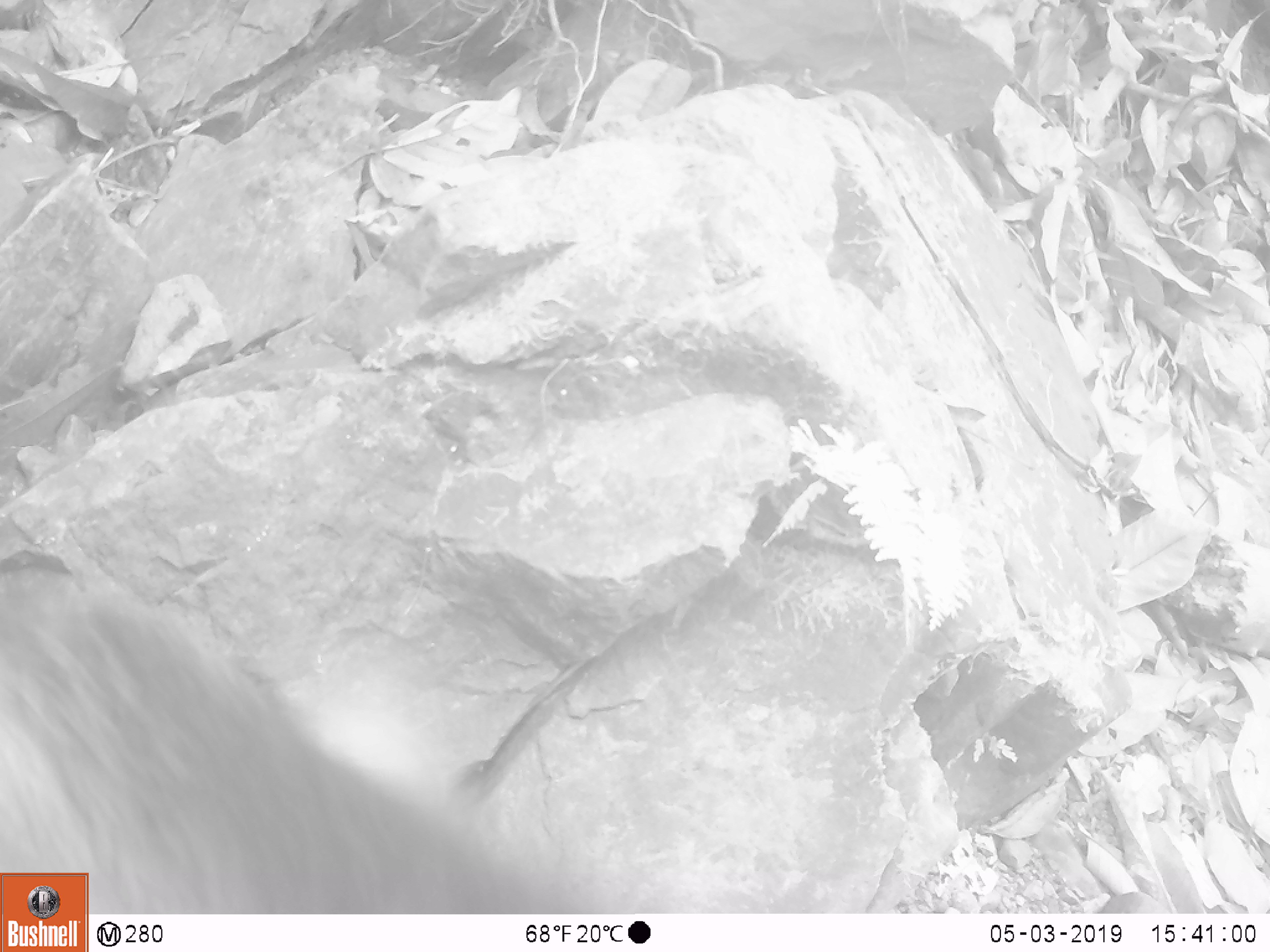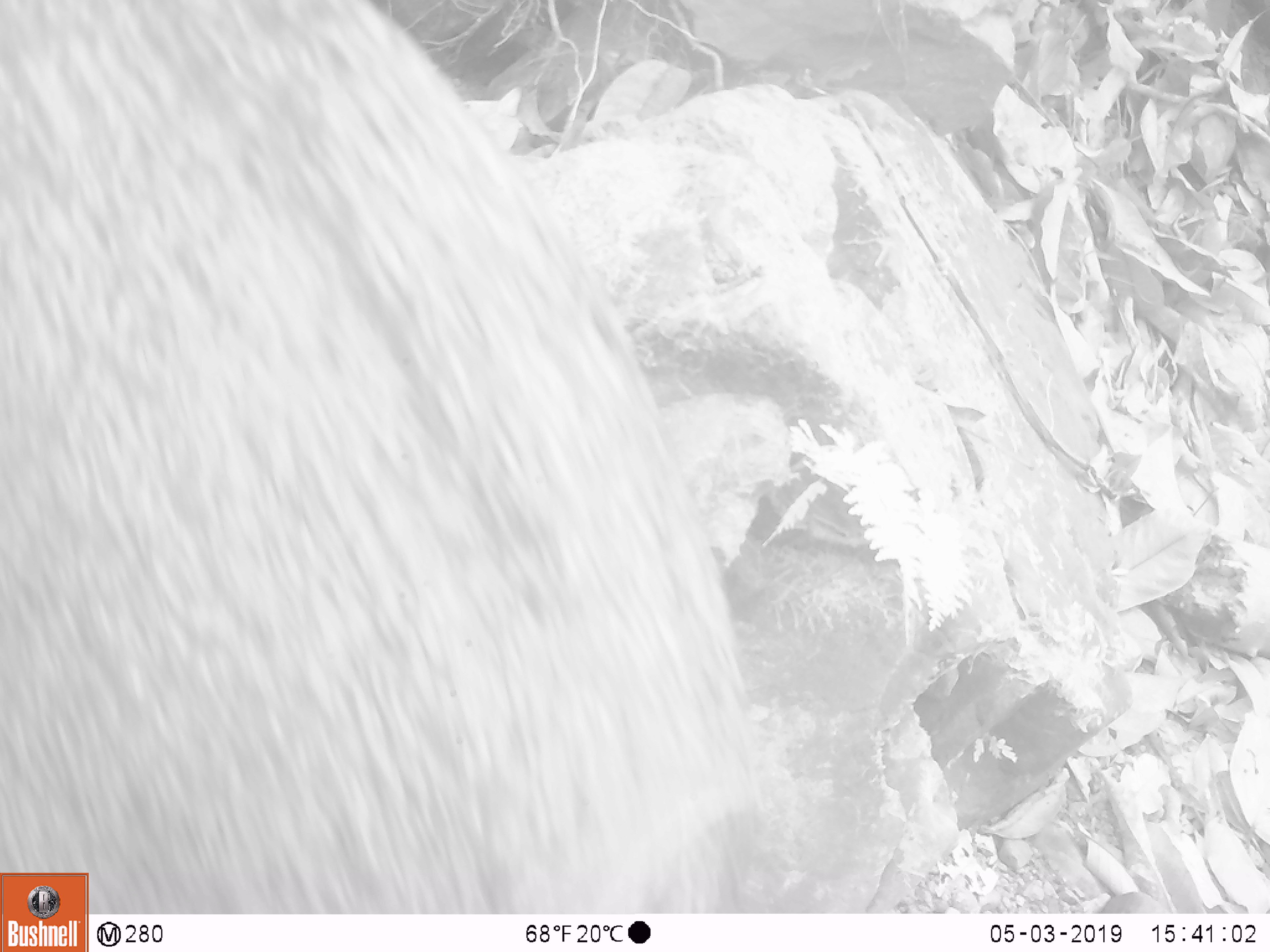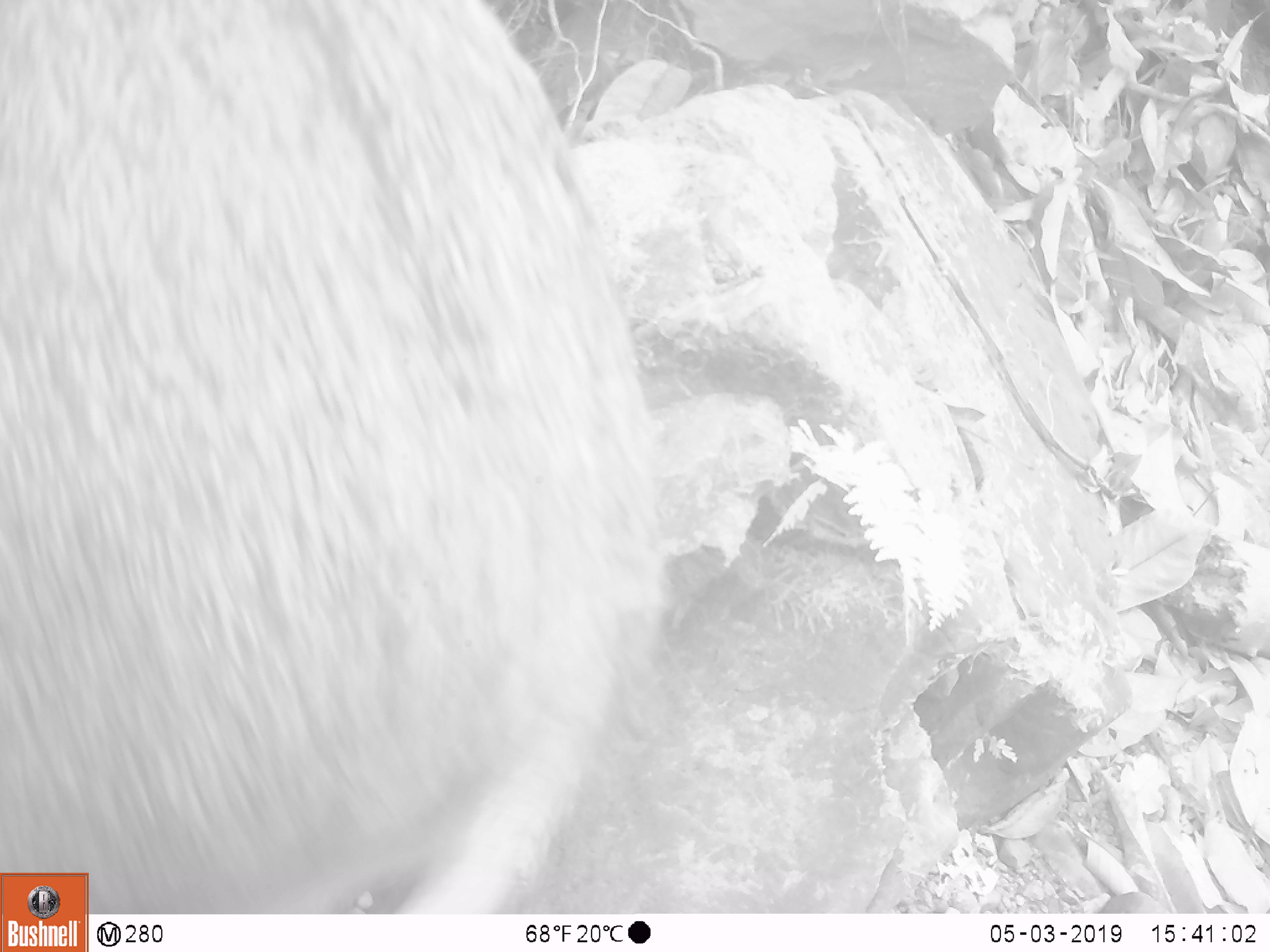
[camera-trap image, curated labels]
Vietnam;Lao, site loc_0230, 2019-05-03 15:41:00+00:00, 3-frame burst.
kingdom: Animalia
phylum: Chordata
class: Mammalia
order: Artiodactyla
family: Suidae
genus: Sus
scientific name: Sus scrofa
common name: eurasian wild pig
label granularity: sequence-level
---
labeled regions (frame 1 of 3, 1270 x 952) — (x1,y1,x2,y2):
eurasian wild pig: (0,574,562,912)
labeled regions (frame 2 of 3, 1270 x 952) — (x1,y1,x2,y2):
eurasian wild pig: (0,0,760,913)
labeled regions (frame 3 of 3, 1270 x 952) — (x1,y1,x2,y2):
eurasian wild pig: (0,0,666,912)